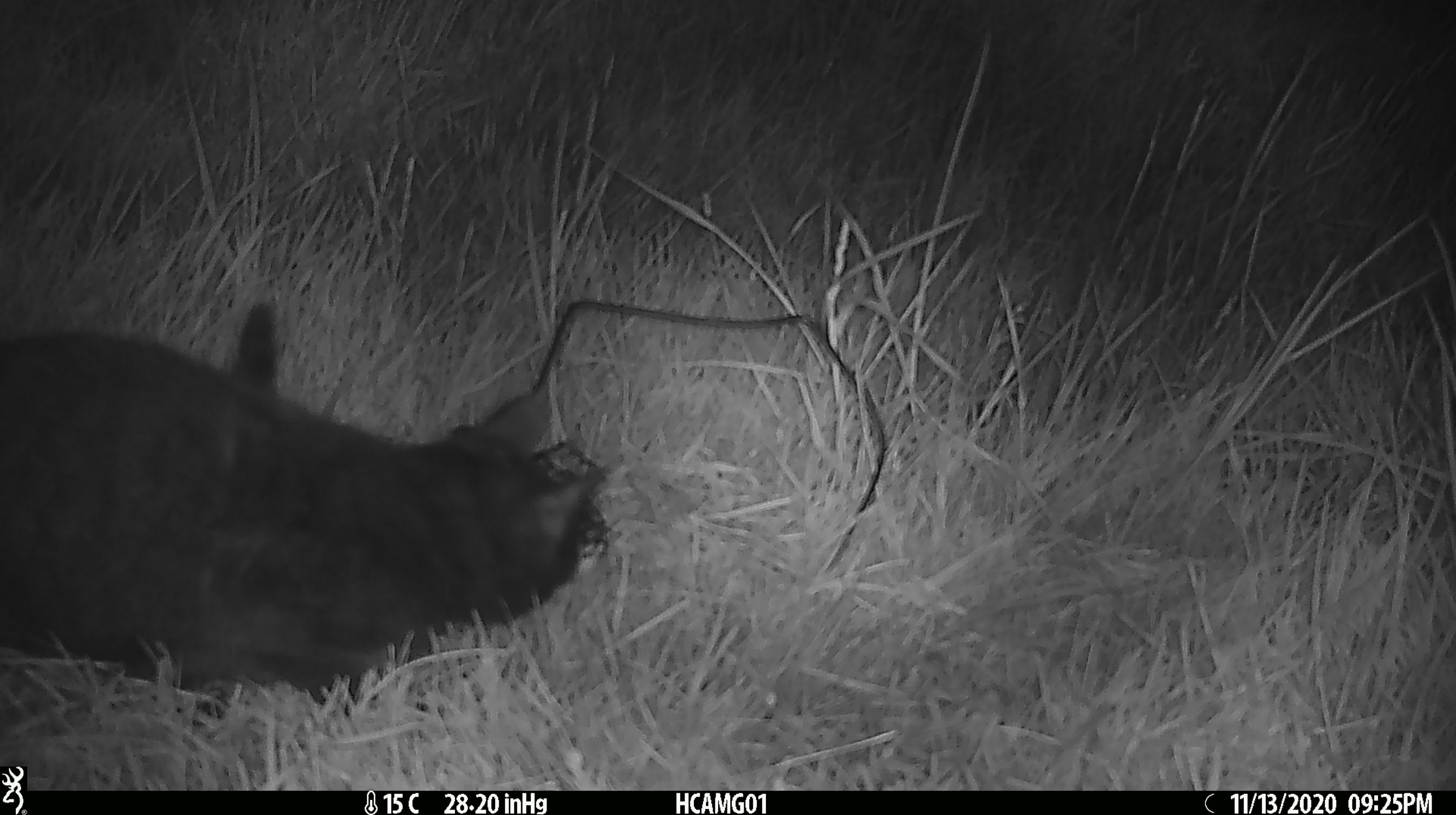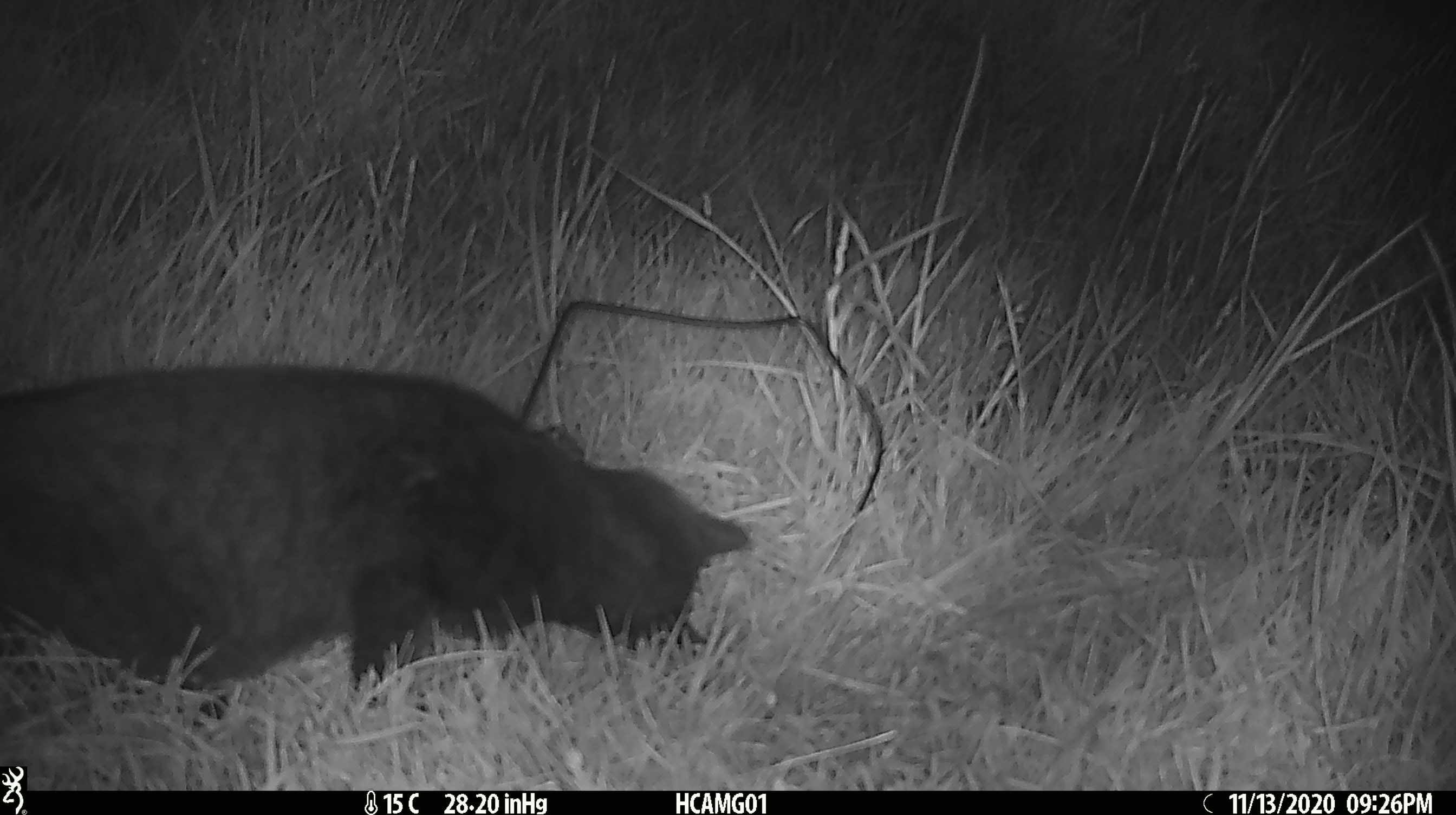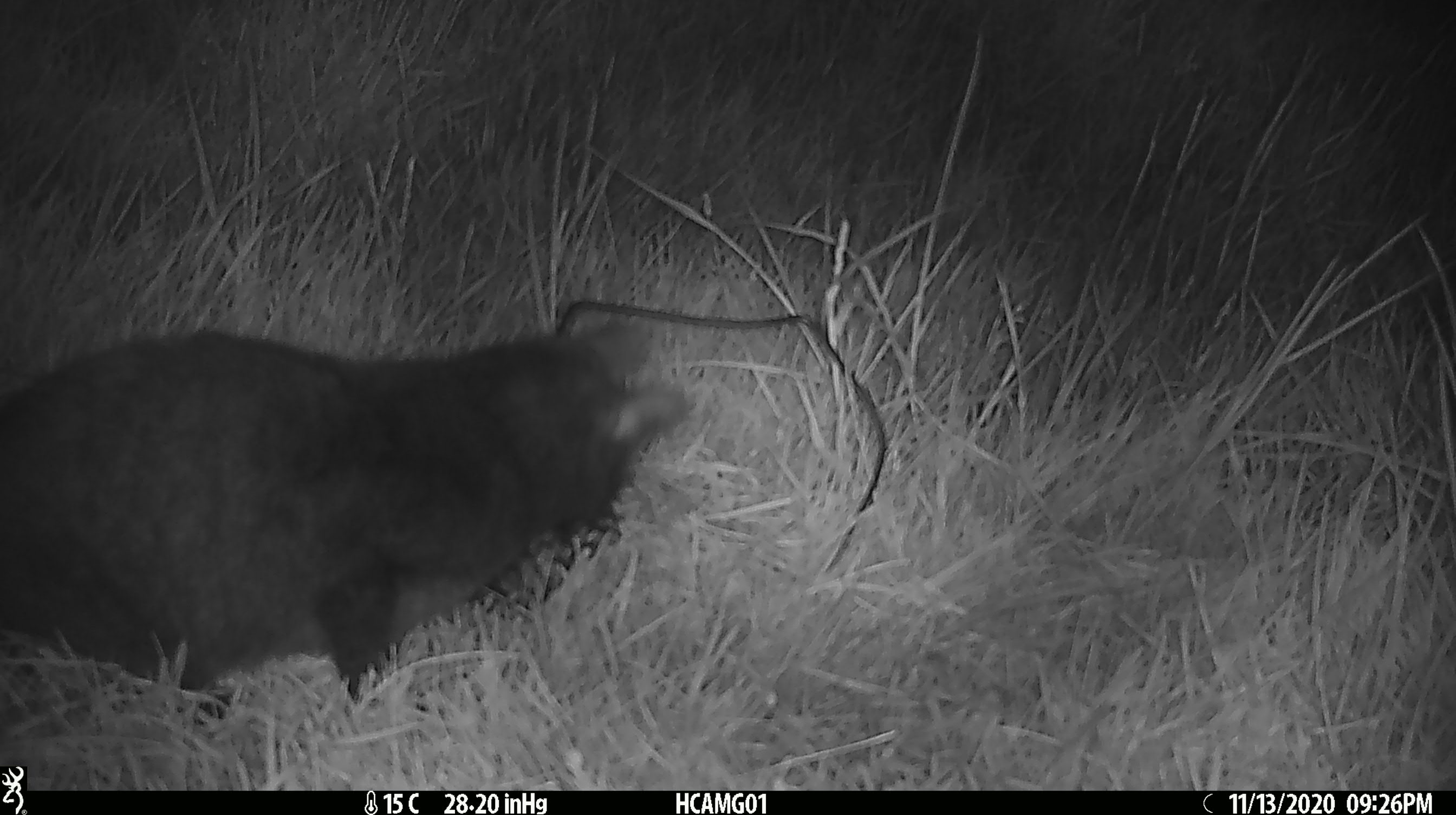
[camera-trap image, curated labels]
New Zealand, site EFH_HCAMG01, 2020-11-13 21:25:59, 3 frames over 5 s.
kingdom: Animalia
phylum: Chordata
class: Mammalia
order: Carnivora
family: Felidae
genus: Felis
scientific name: Felis catus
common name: domestic cat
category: cat